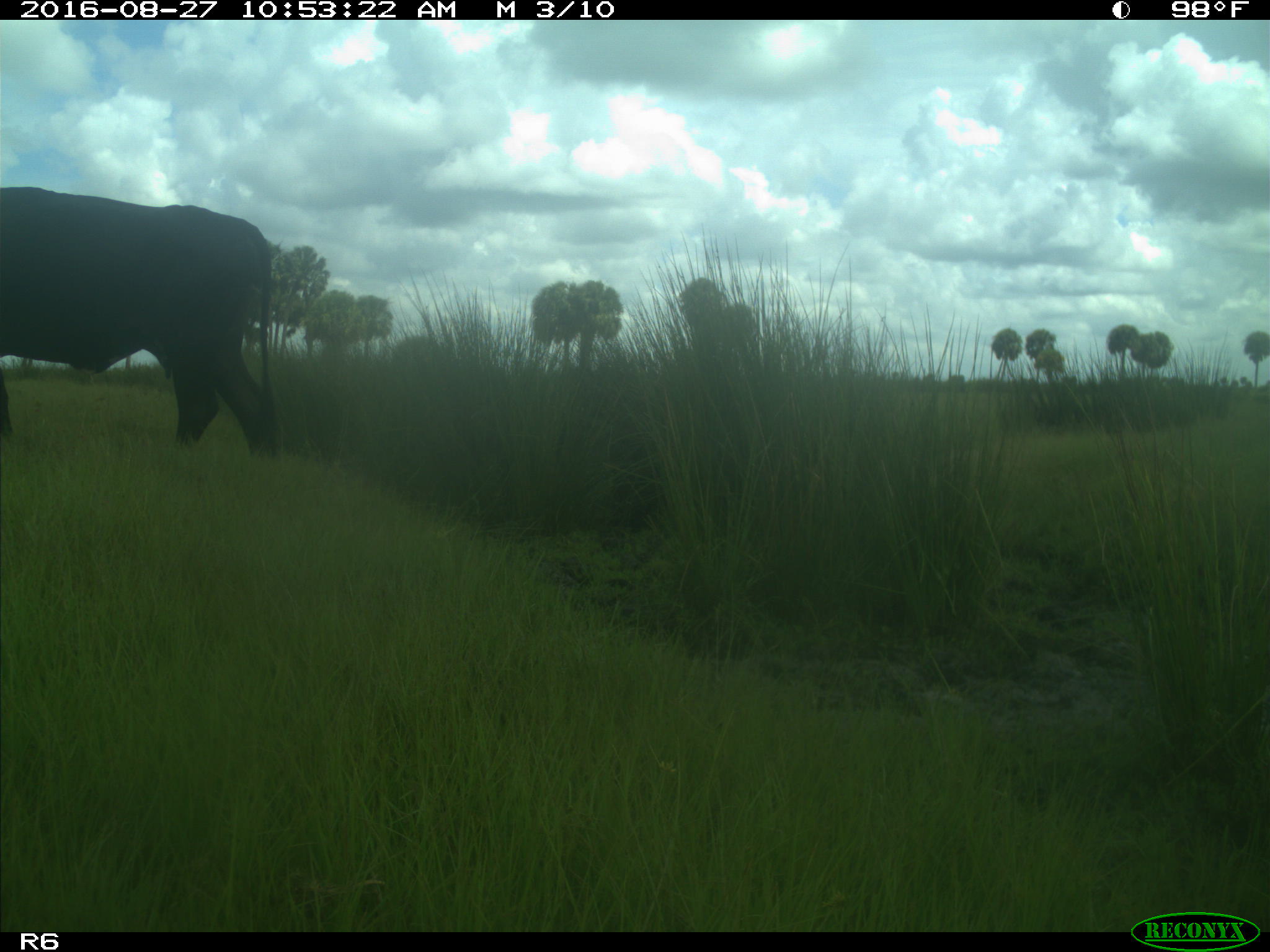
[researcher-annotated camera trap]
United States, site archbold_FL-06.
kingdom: Animalia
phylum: Chordata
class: Mammalia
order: Artiodactyla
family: Bovidae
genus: Bos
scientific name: Bos taurus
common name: domestic cow